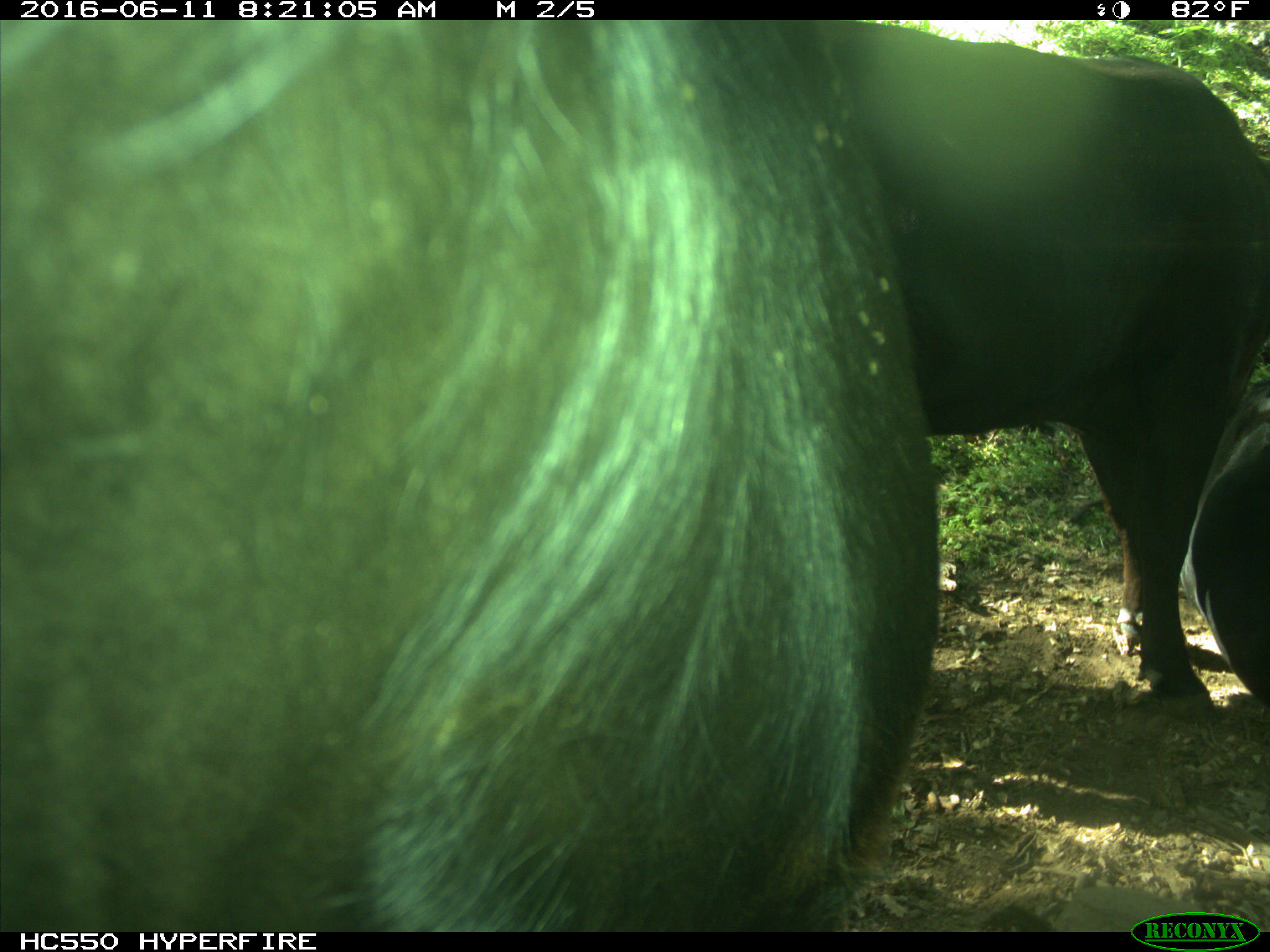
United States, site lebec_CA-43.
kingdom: Animalia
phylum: Chordata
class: Mammalia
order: Artiodactyla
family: Bovidae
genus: Bos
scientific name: Bos taurus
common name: domestic cow